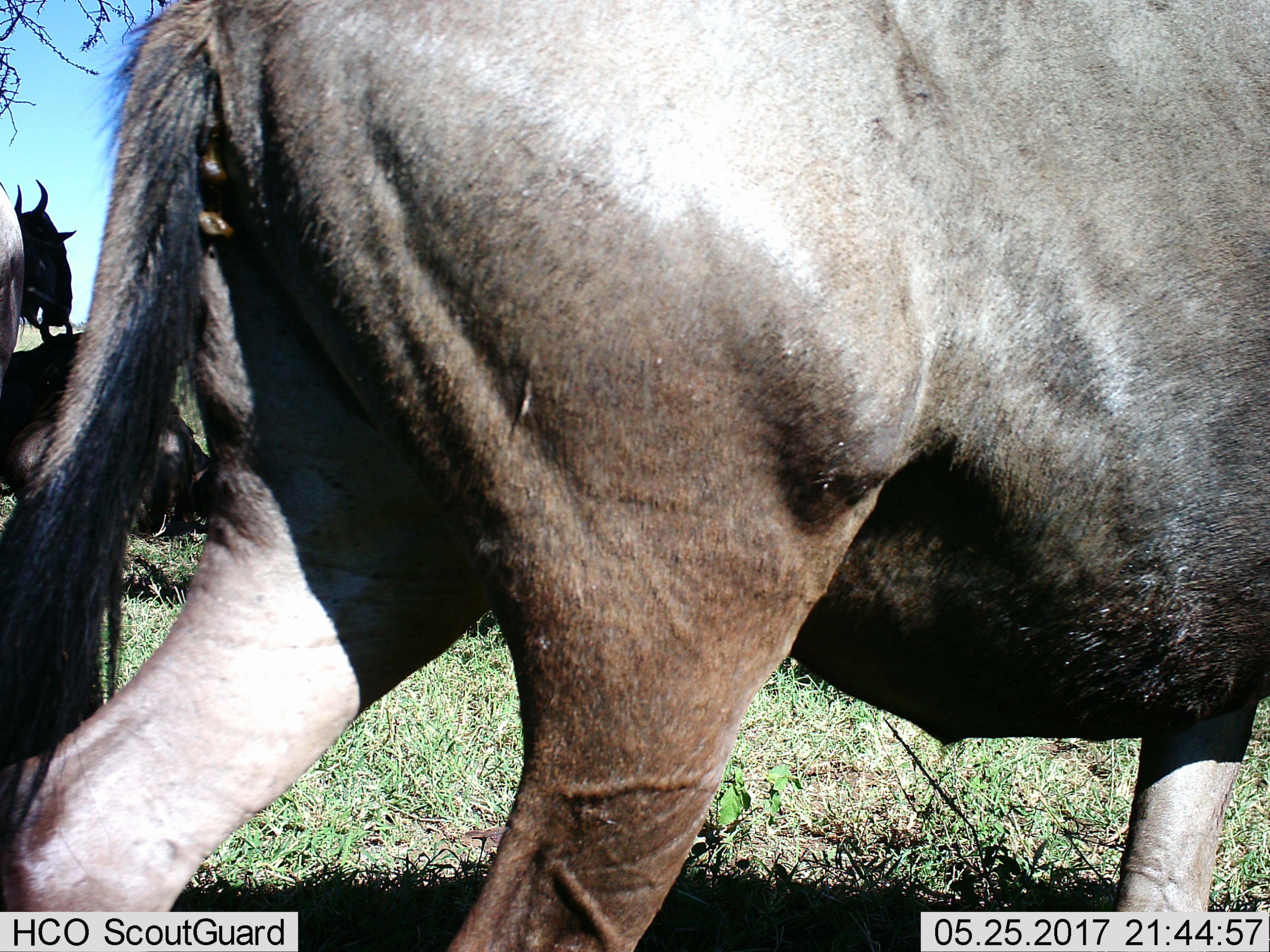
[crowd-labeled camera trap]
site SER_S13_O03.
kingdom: Animalia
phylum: Chordata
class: Mammalia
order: Artiodactyla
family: Bovidae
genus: Connochaetes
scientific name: Connochaetes taurinus taurinus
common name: blue wildebeest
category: wildebeestblue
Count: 3.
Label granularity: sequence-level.